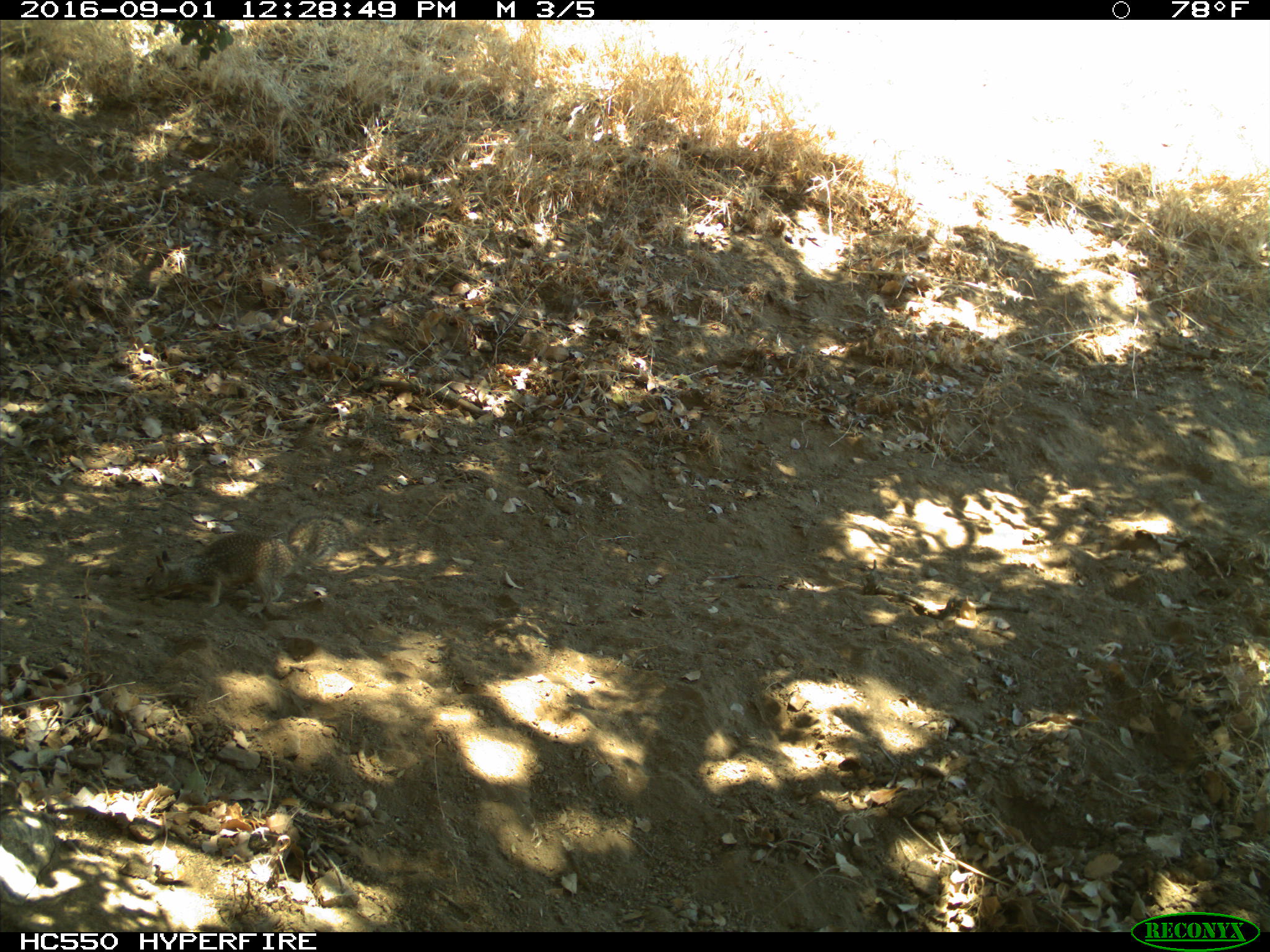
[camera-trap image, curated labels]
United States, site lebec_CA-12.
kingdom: Animalia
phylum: Chordata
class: Mammalia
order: Rodentia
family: Sciuridae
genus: Otospermophilus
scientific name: Otospermophilus beecheyi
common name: california ground squirrel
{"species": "Otospermophilus beecheyi (california ground squirrel)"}